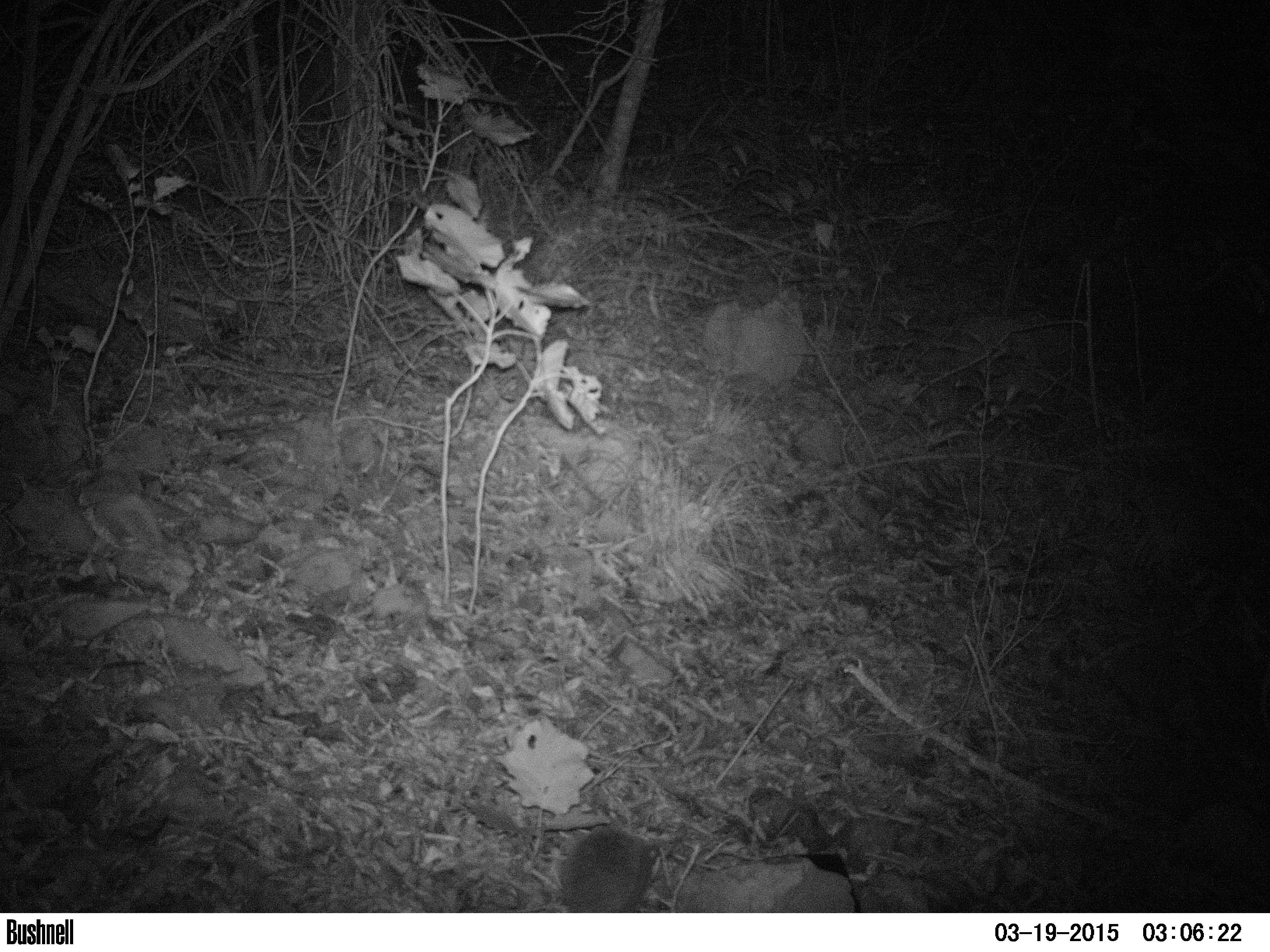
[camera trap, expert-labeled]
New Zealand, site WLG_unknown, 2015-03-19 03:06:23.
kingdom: Animalia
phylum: Chordata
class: Mammalia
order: Eulipotyphla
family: Erinaceidae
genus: Erinaceus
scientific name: Erinaceus europaeus europaeus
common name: european hedgehog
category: hedgehog